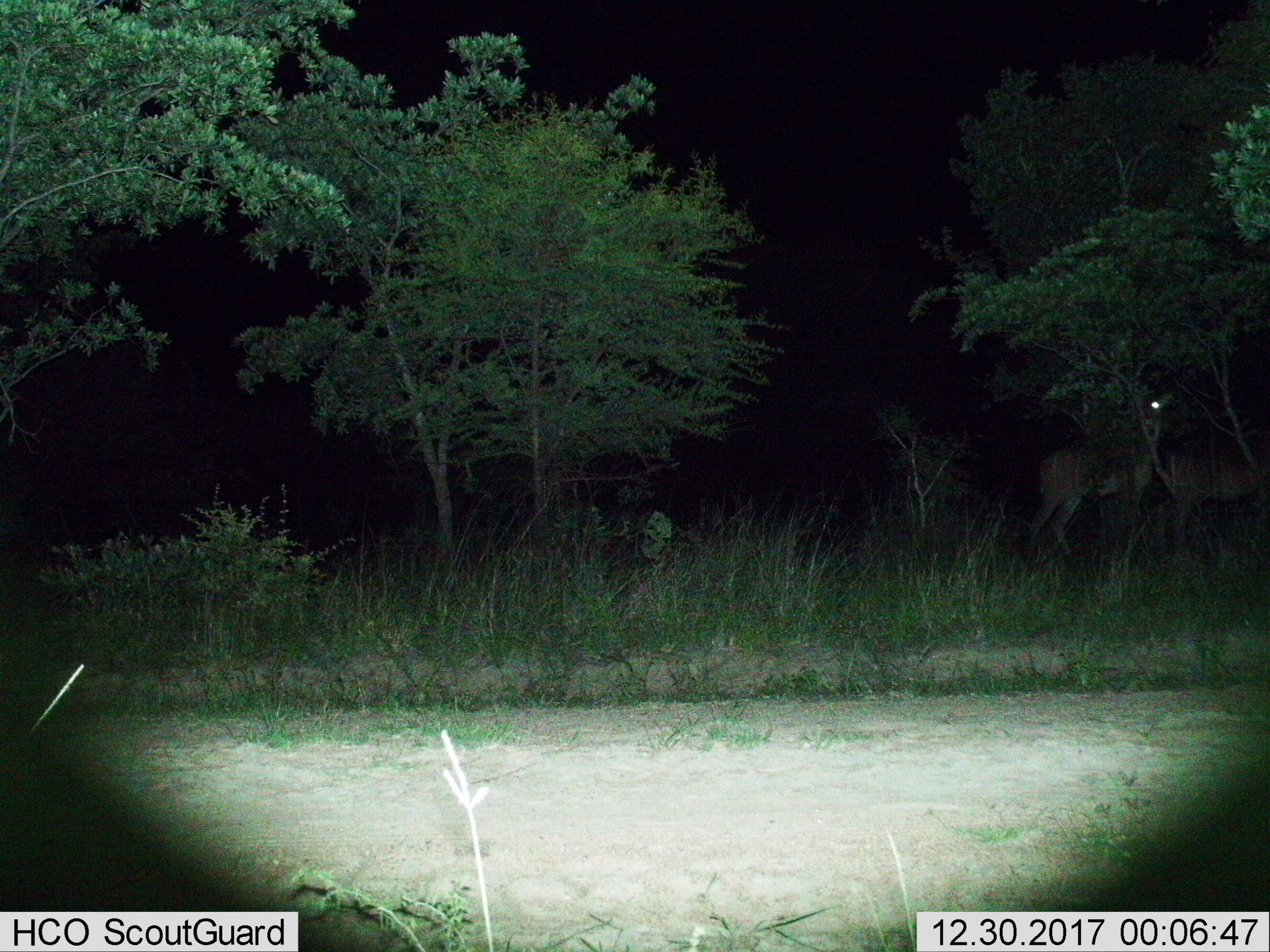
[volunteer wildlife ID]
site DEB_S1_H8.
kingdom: Animalia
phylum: Chordata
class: Mammalia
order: Artiodactyla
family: Bovidae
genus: Tragelaphus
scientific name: Tragelaphus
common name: kudu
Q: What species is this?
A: Kudu (Tragelaphus).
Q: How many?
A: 2.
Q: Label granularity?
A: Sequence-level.